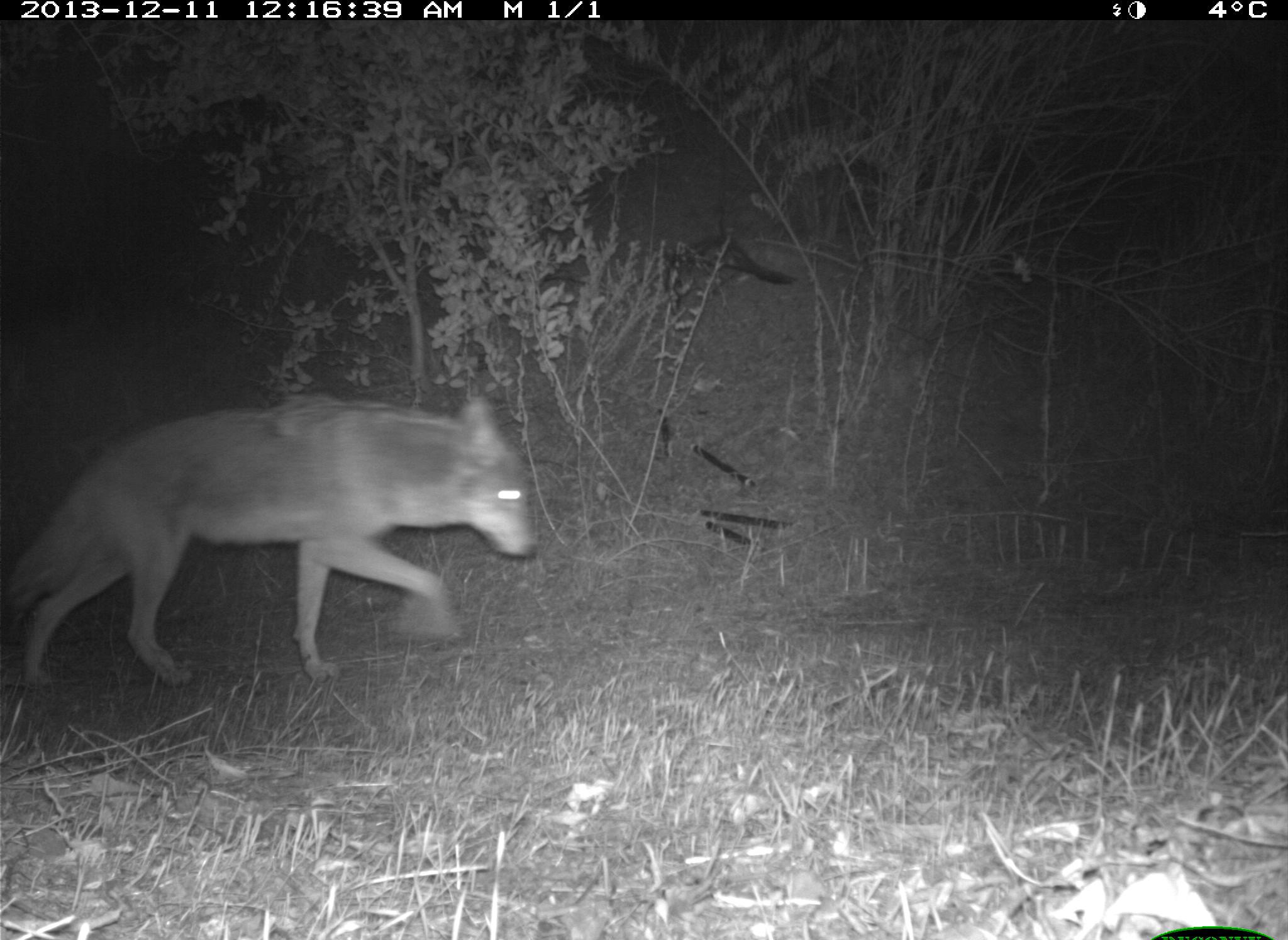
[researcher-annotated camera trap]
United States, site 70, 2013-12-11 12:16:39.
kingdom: Animalia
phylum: Chordata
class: Mammalia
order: Carnivora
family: Canidae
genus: Canis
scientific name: Canis latrans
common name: coyote